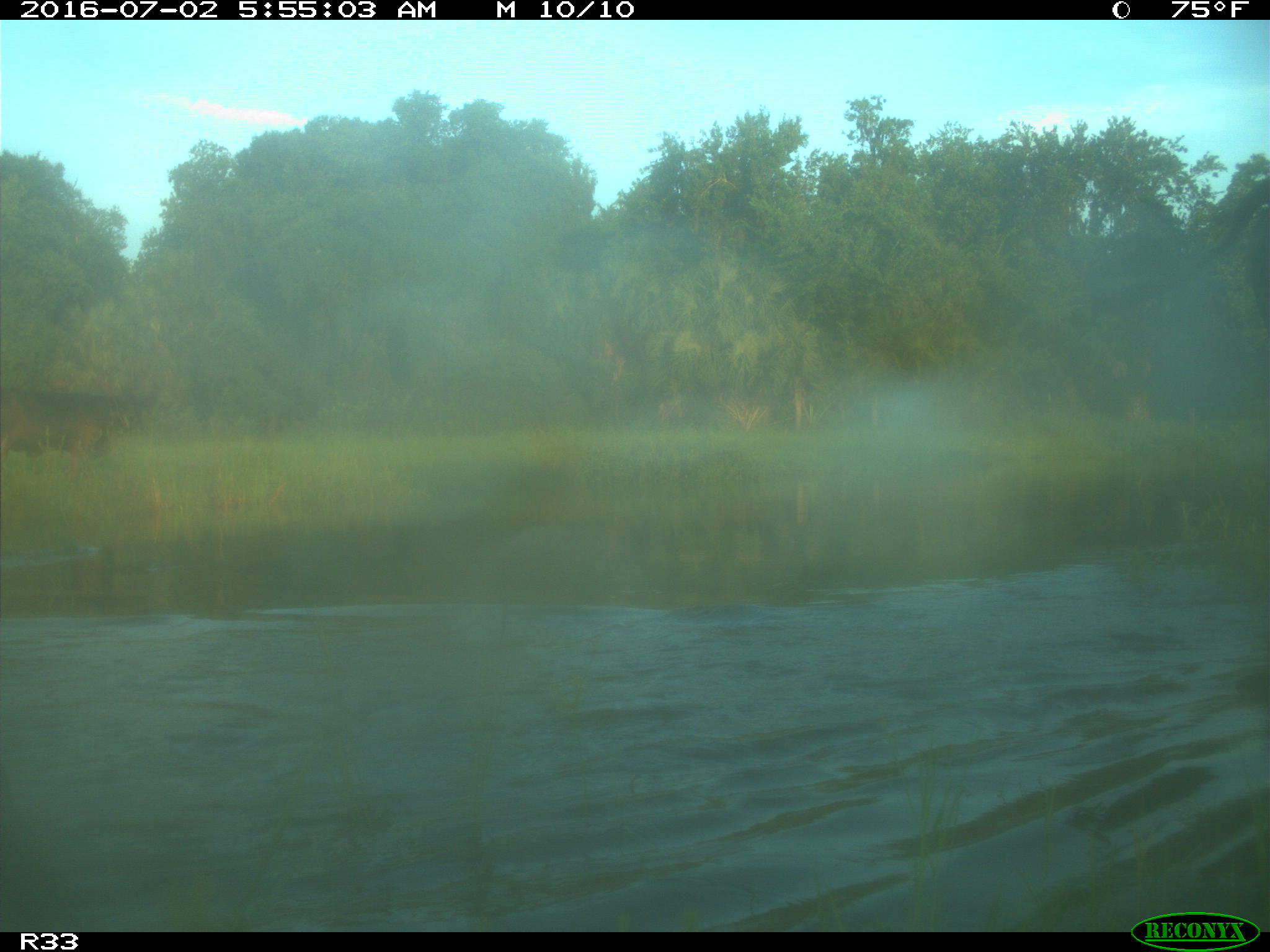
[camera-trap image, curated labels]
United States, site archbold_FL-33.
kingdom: Animalia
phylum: Chordata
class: Mammalia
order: Artiodactyla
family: Bovidae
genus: Bos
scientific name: Bos taurus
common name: domestic cow